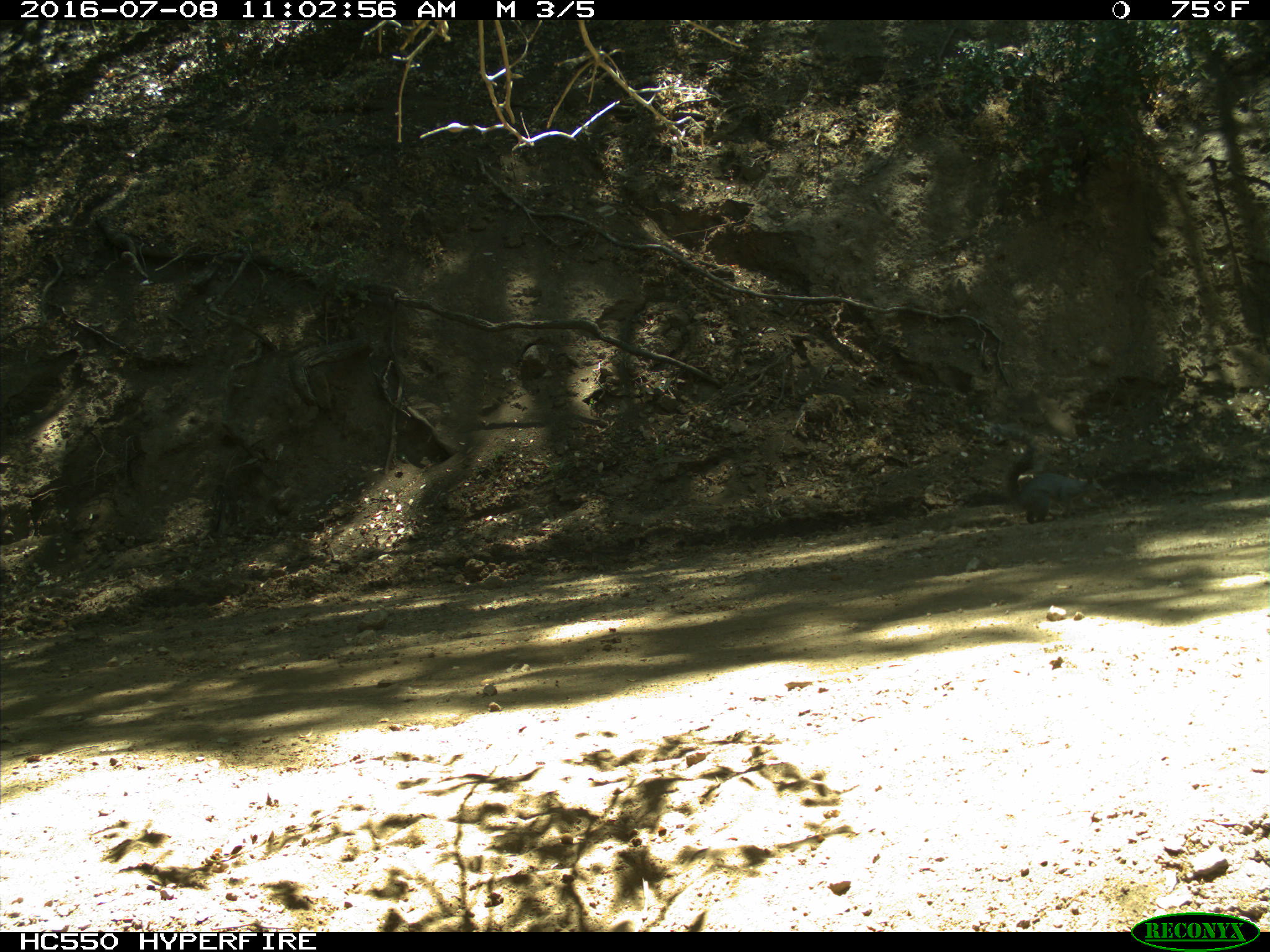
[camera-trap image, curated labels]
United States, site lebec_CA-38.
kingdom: Animalia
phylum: Chordata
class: Mammalia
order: Rodentia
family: Sciuridae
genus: Sciurus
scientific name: Sciurus carolinensis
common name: eastern gray squirrel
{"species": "Sciurus carolinensis (eastern gray squirrel)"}